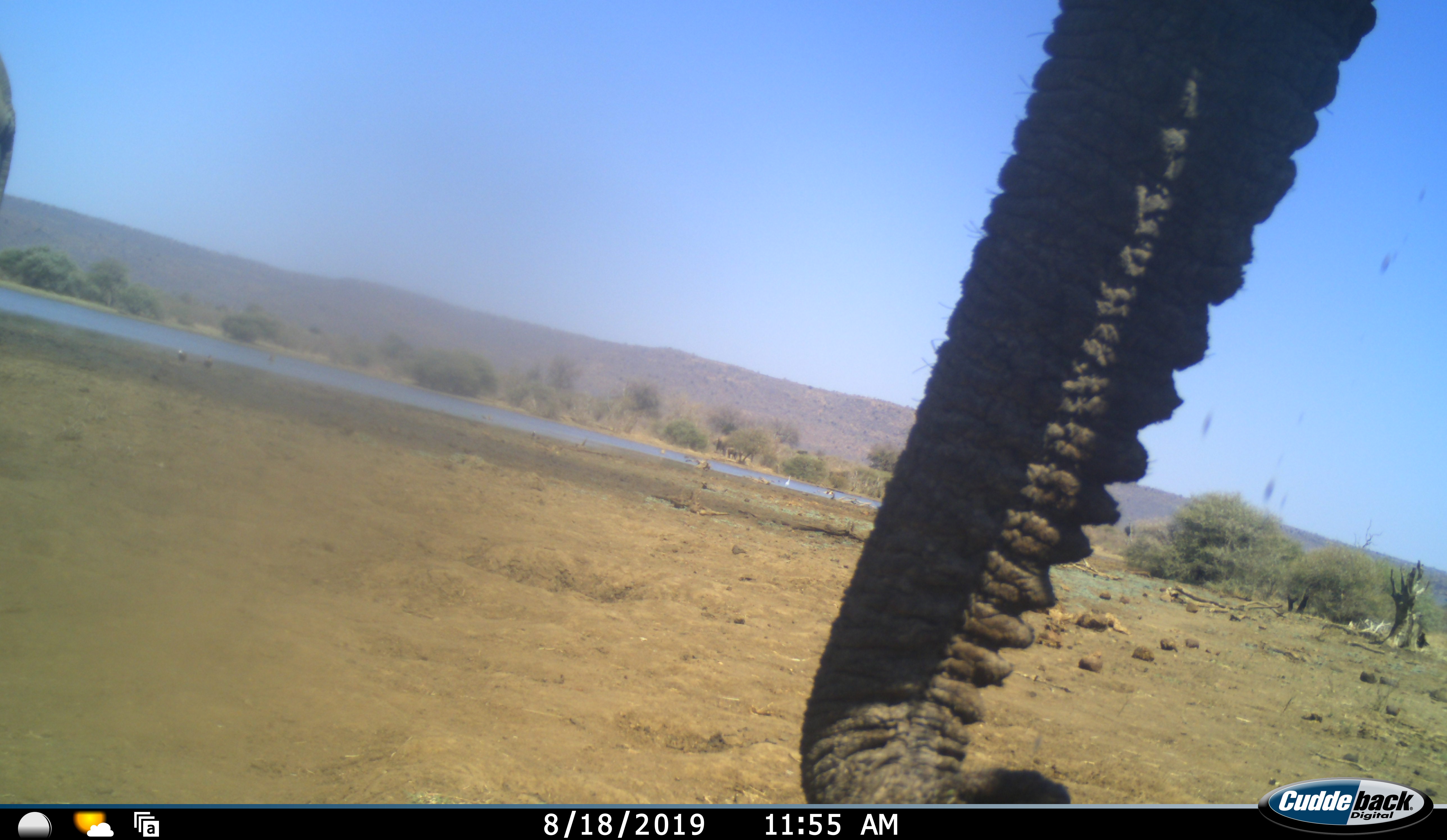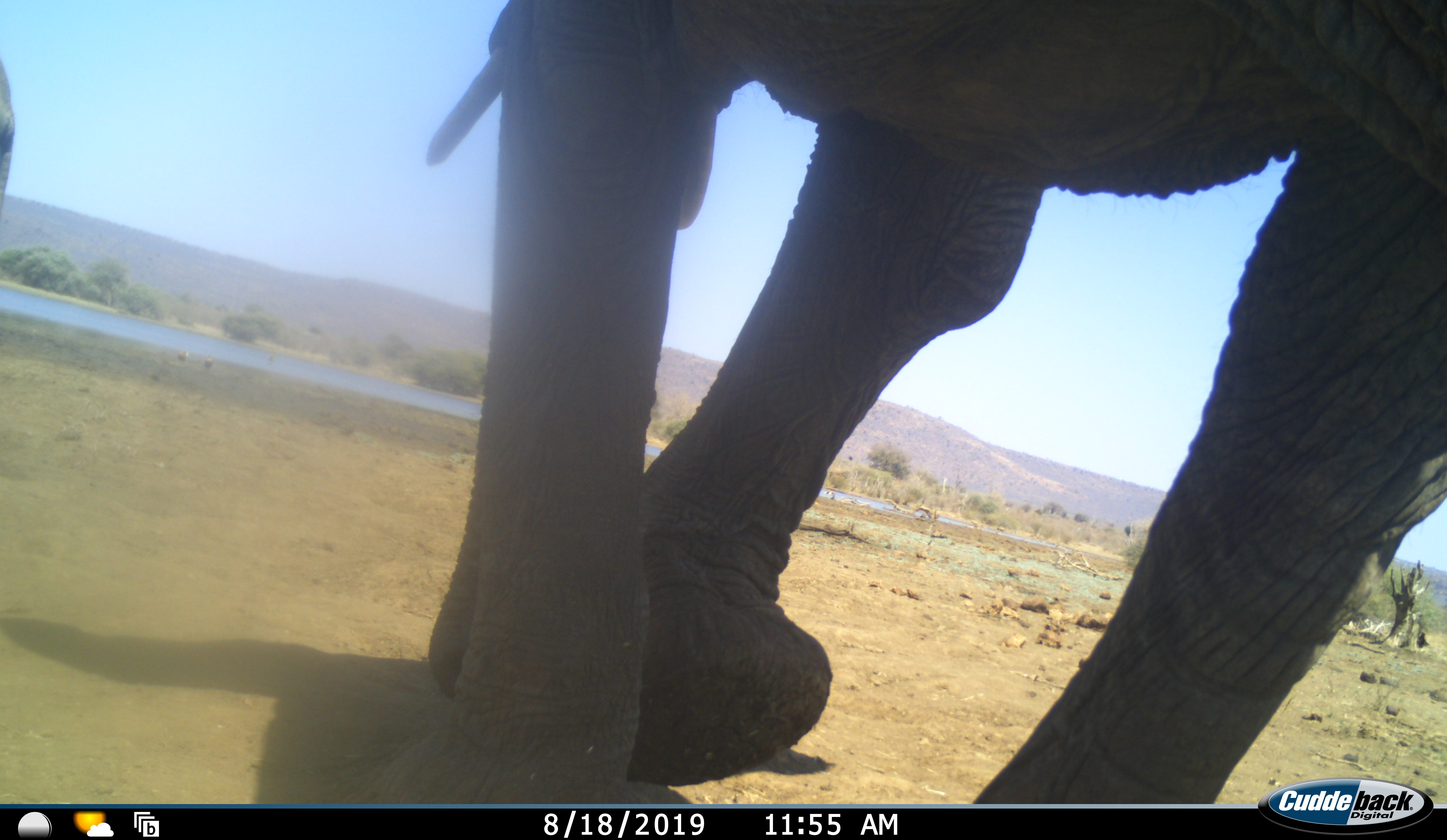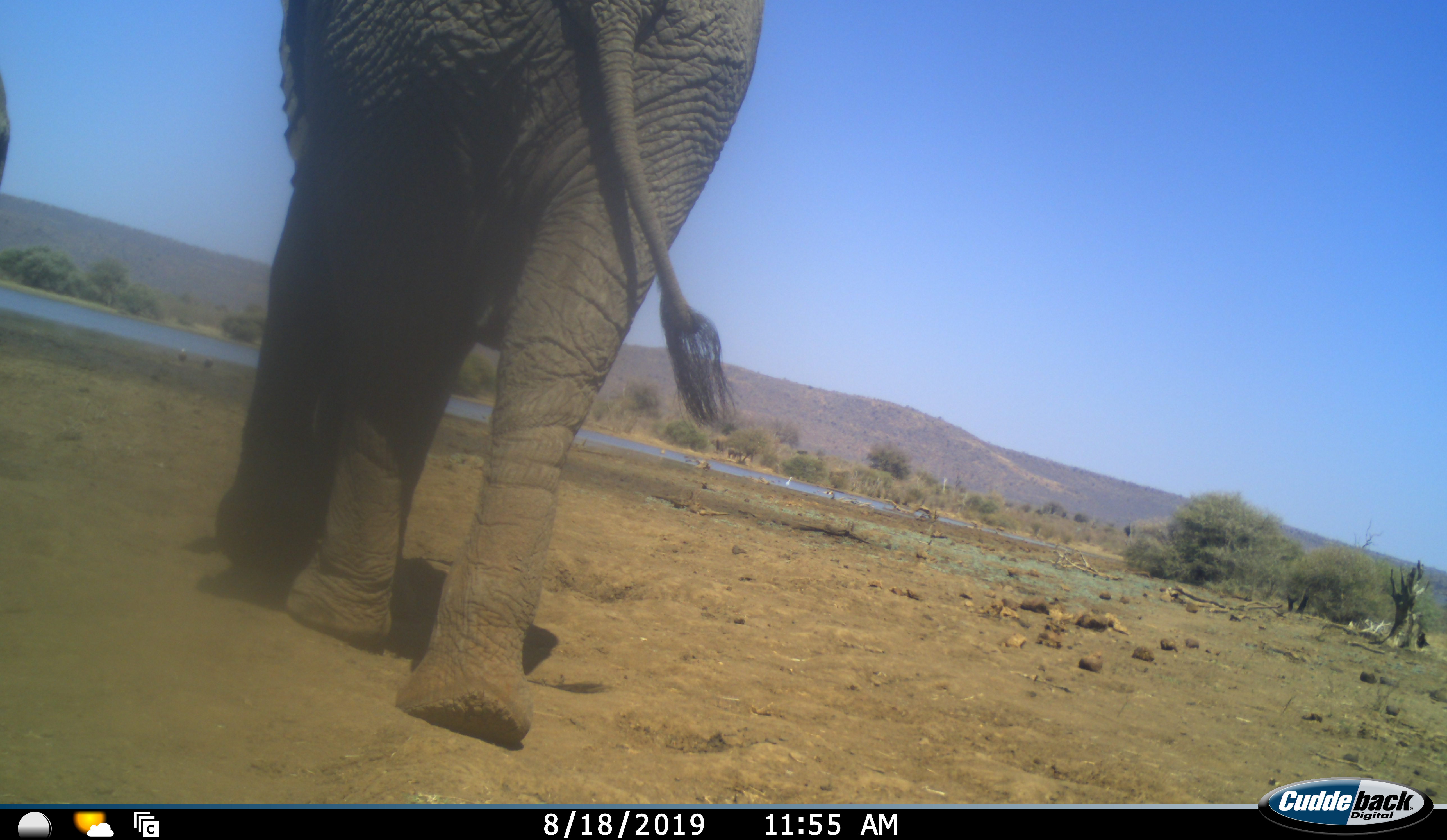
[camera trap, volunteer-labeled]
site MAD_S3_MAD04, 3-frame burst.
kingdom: Animalia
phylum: Chordata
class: Mammalia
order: Proboscidea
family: Elephantidae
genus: Loxodonta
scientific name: Loxodonta africana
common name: african bush elephant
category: elephant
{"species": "elephant (african bush elephant) (Loxodonta africana)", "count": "2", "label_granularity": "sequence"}